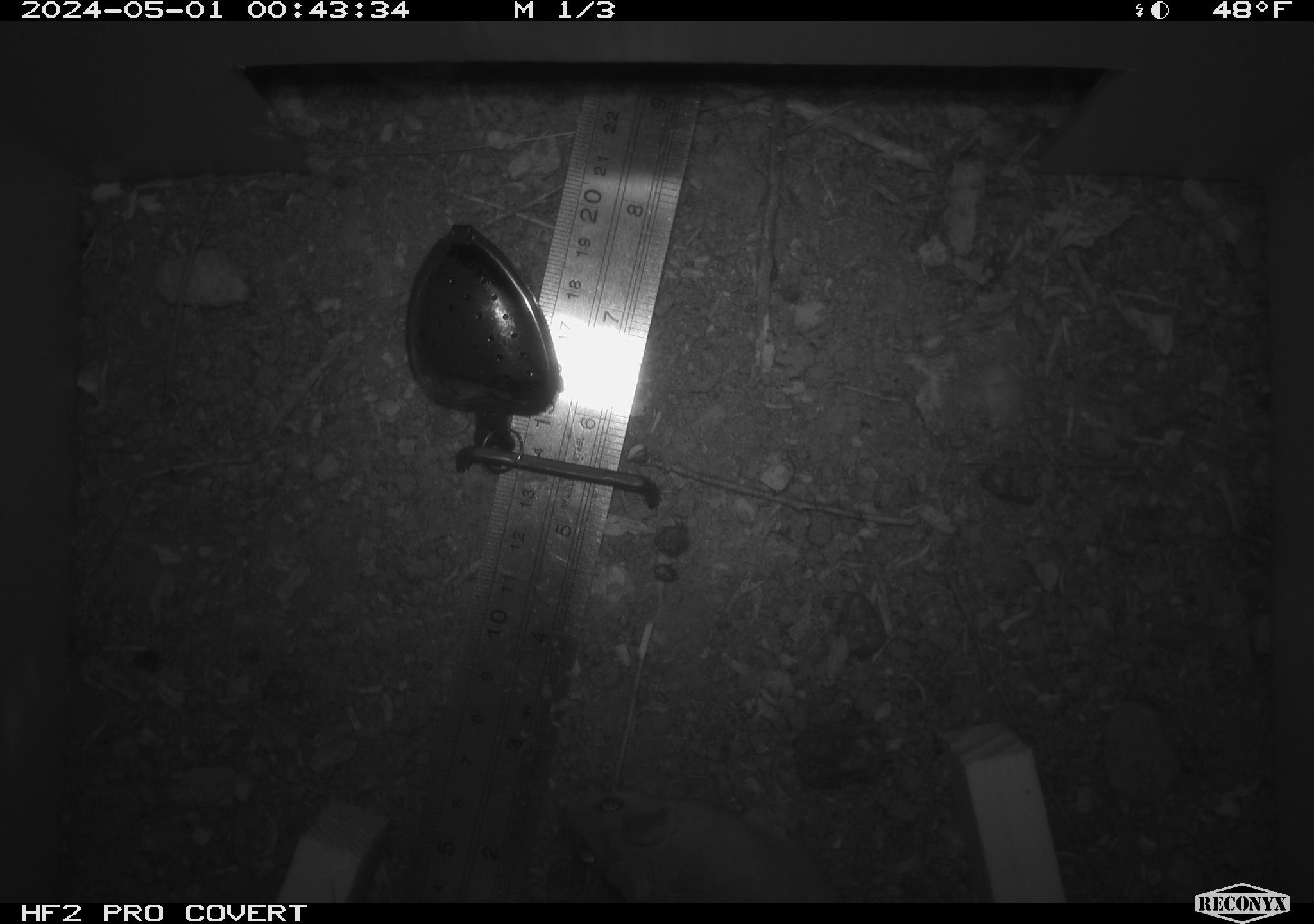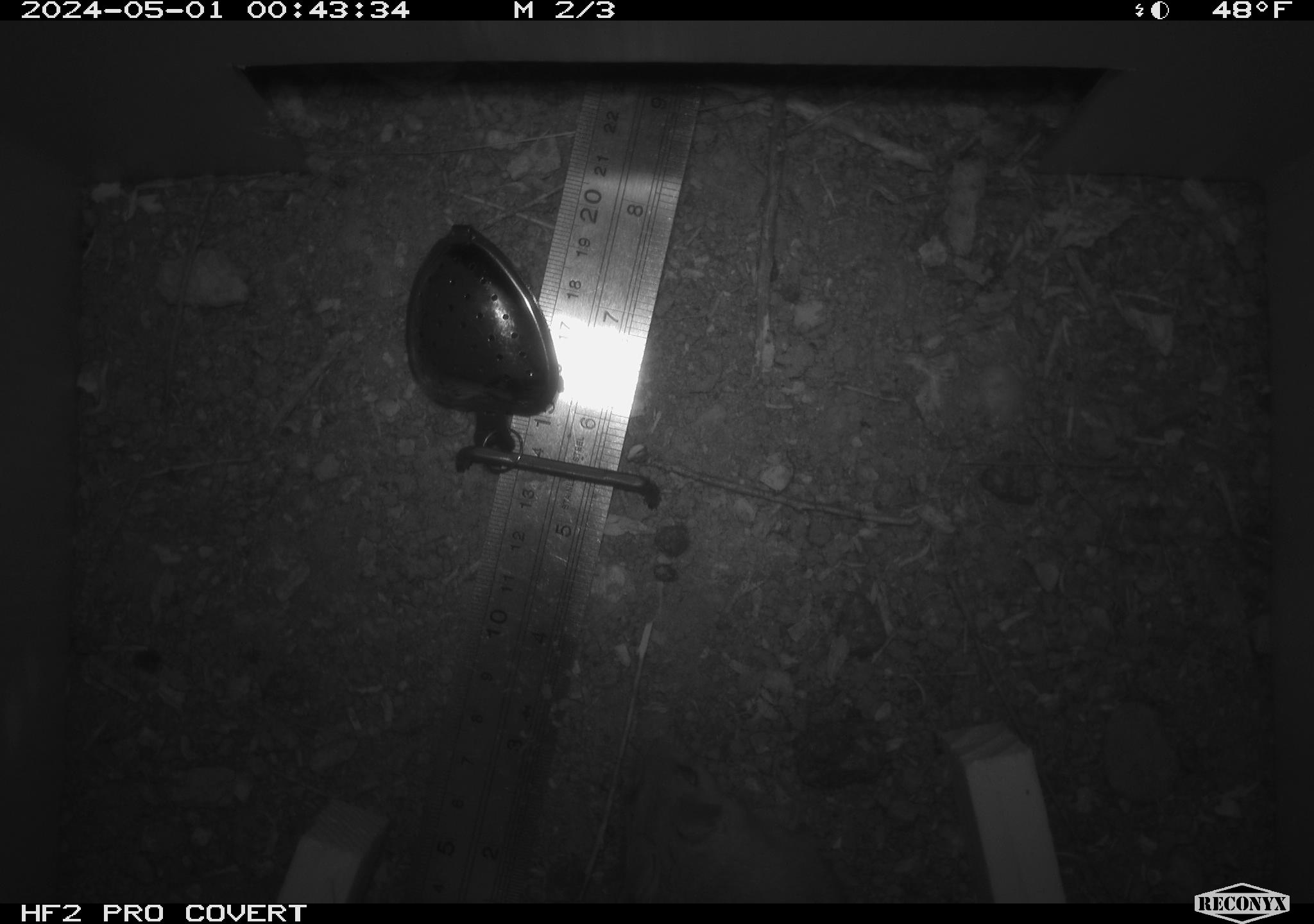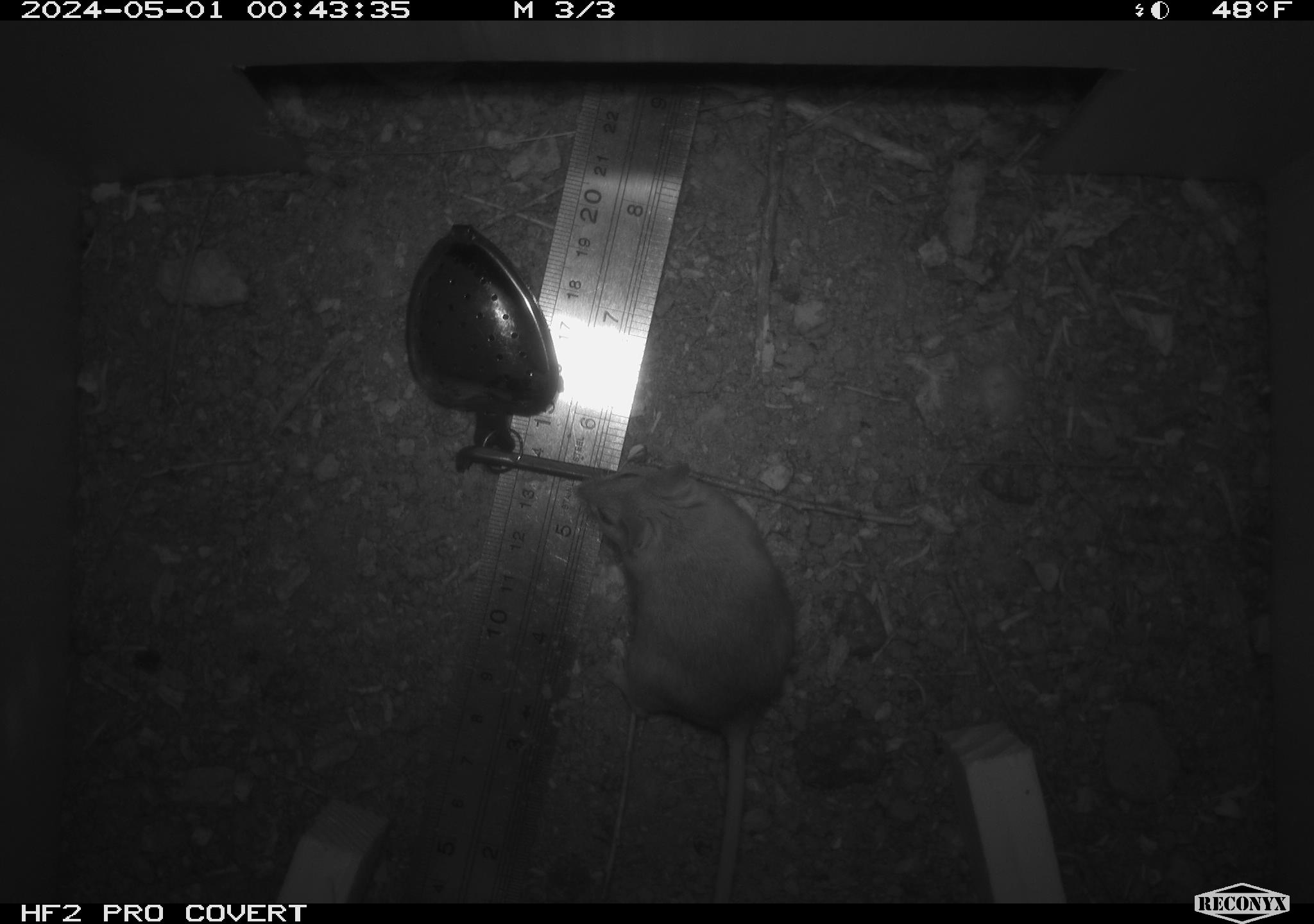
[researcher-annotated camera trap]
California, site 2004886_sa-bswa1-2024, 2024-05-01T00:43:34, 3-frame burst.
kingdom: Animalia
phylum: Chordata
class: Mammalia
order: Rodentia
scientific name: Rodentia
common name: mouse species